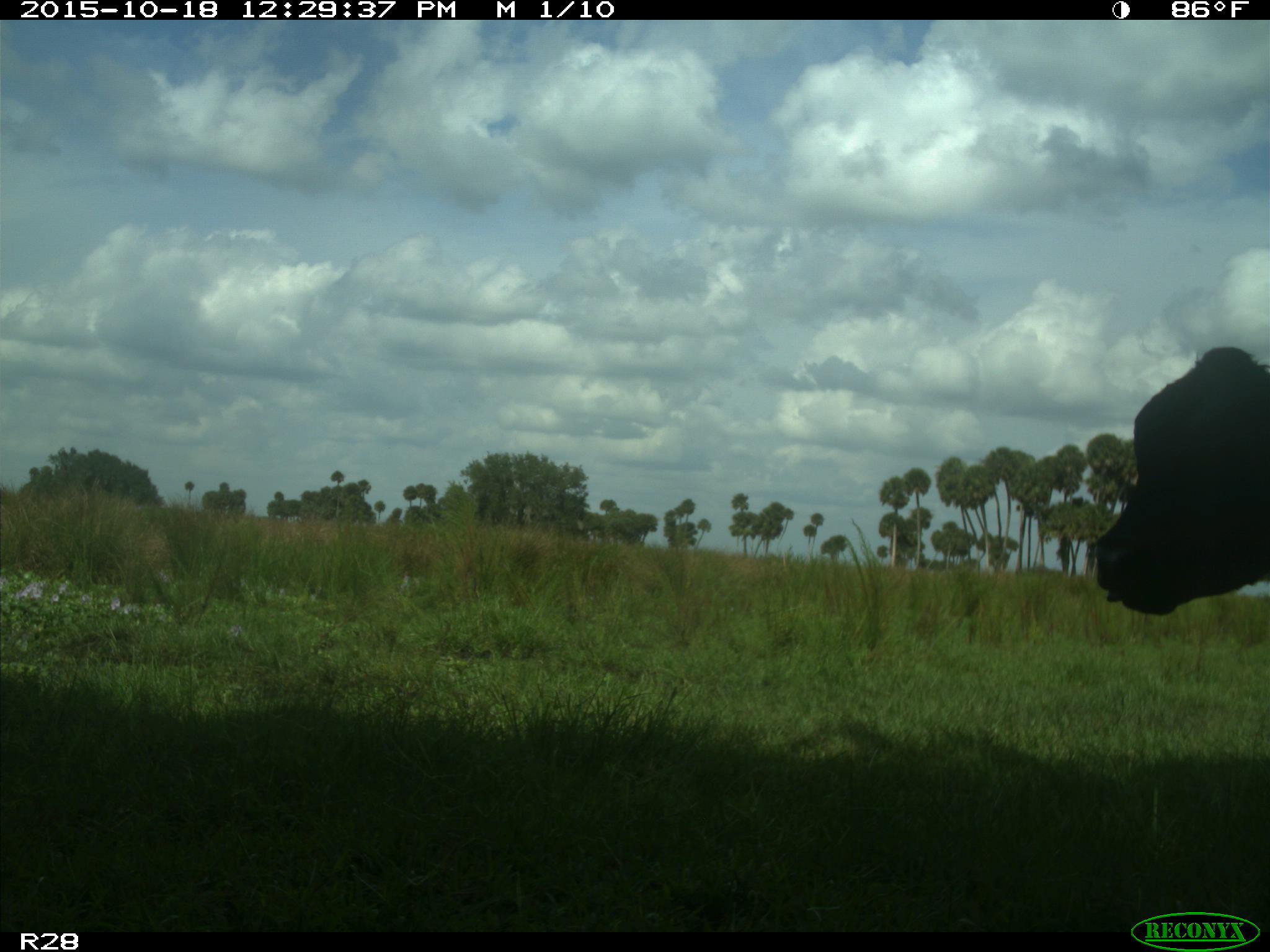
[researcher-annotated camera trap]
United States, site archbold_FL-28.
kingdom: Animalia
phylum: Chordata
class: Mammalia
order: Artiodactyla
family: Bovidae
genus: Bos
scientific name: Bos taurus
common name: domestic cow